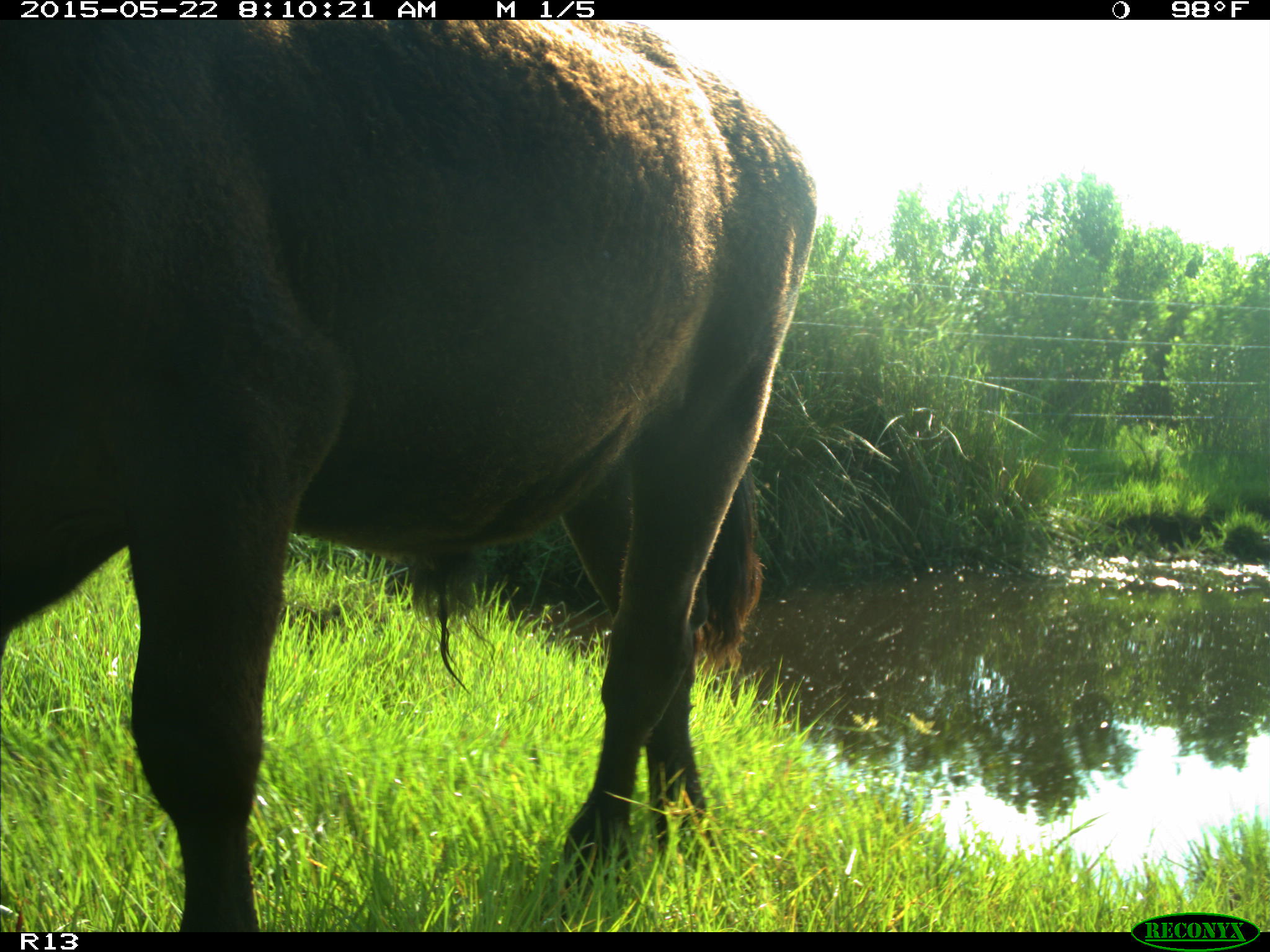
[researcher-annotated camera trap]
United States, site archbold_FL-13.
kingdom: Animalia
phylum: Chordata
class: Mammalia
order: Artiodactyla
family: Bovidae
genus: Bos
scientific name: Bos taurus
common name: domestic cow